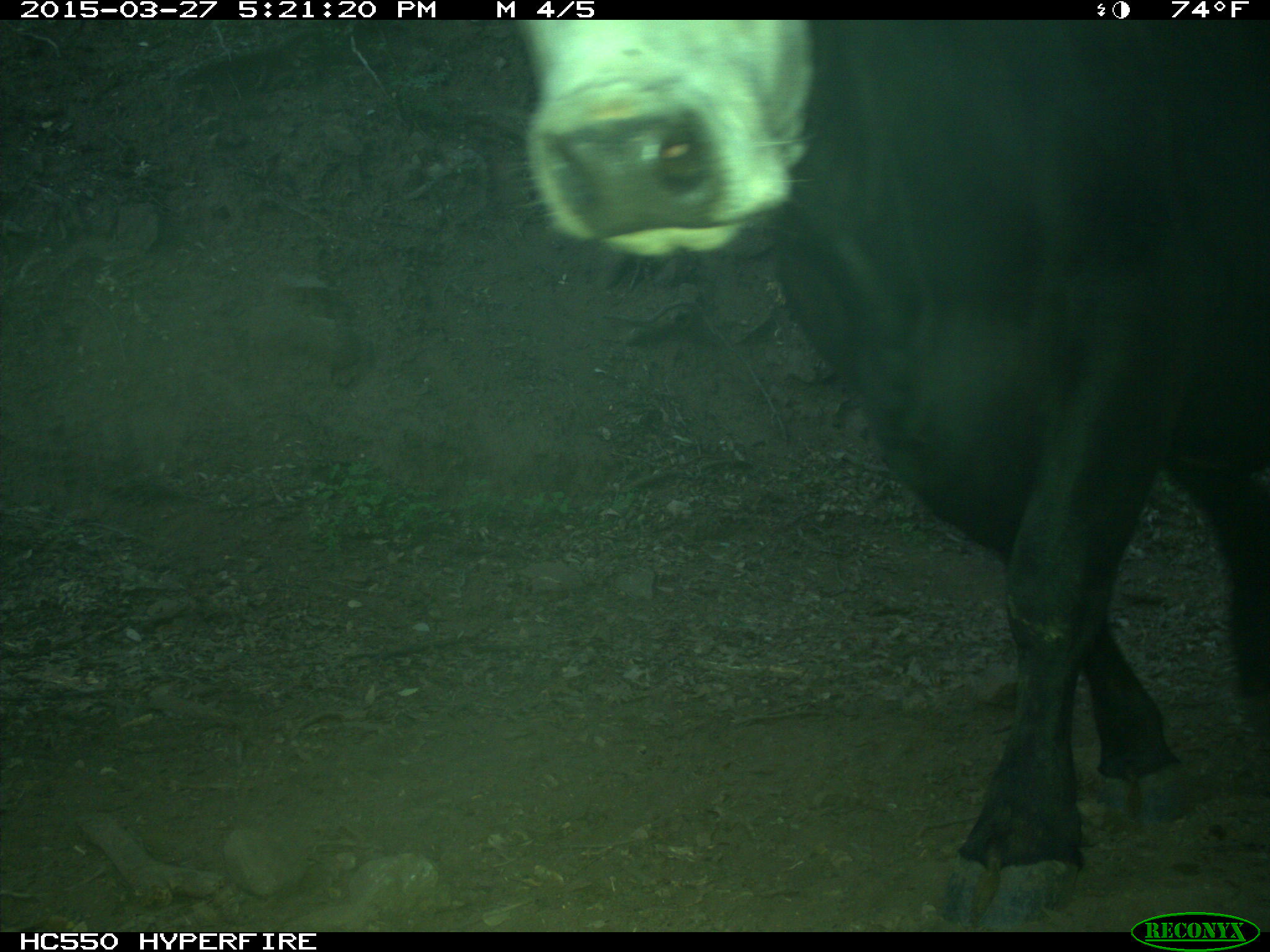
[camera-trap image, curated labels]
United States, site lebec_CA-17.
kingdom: Animalia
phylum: Chordata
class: Mammalia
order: Artiodactyla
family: Bovidae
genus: Bos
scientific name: Bos taurus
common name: domestic cow